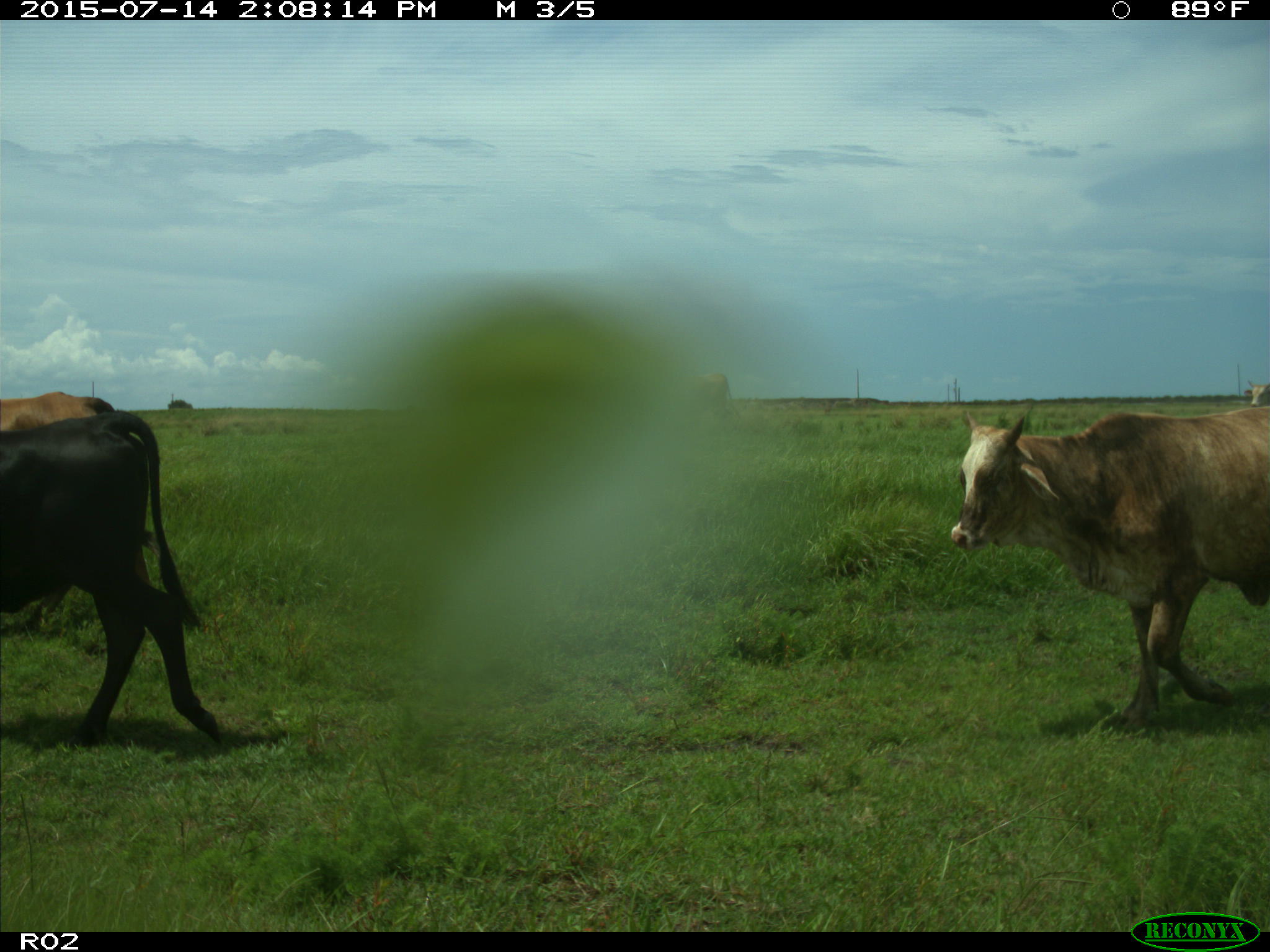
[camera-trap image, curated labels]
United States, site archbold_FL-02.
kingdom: Animalia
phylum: Chordata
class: Mammalia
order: Artiodactyla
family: Bovidae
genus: Bos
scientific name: Bos taurus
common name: domestic cow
Bos taurus (domestic cow).